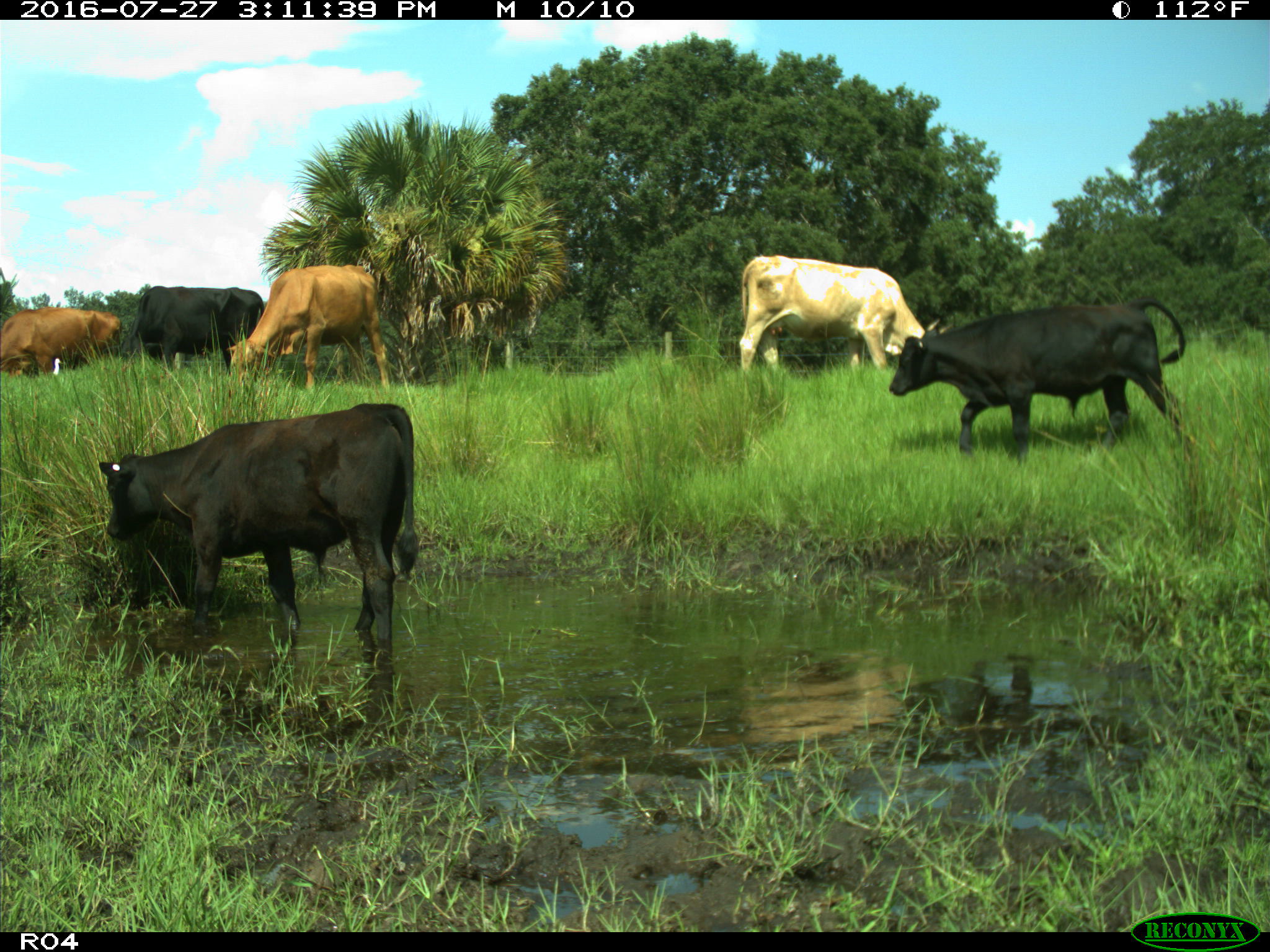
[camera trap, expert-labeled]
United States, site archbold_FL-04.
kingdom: Animalia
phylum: Chordata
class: Mammalia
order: Artiodactyla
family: Bovidae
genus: Bos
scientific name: Bos taurus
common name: domestic cow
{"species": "Bos taurus (domestic cow)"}